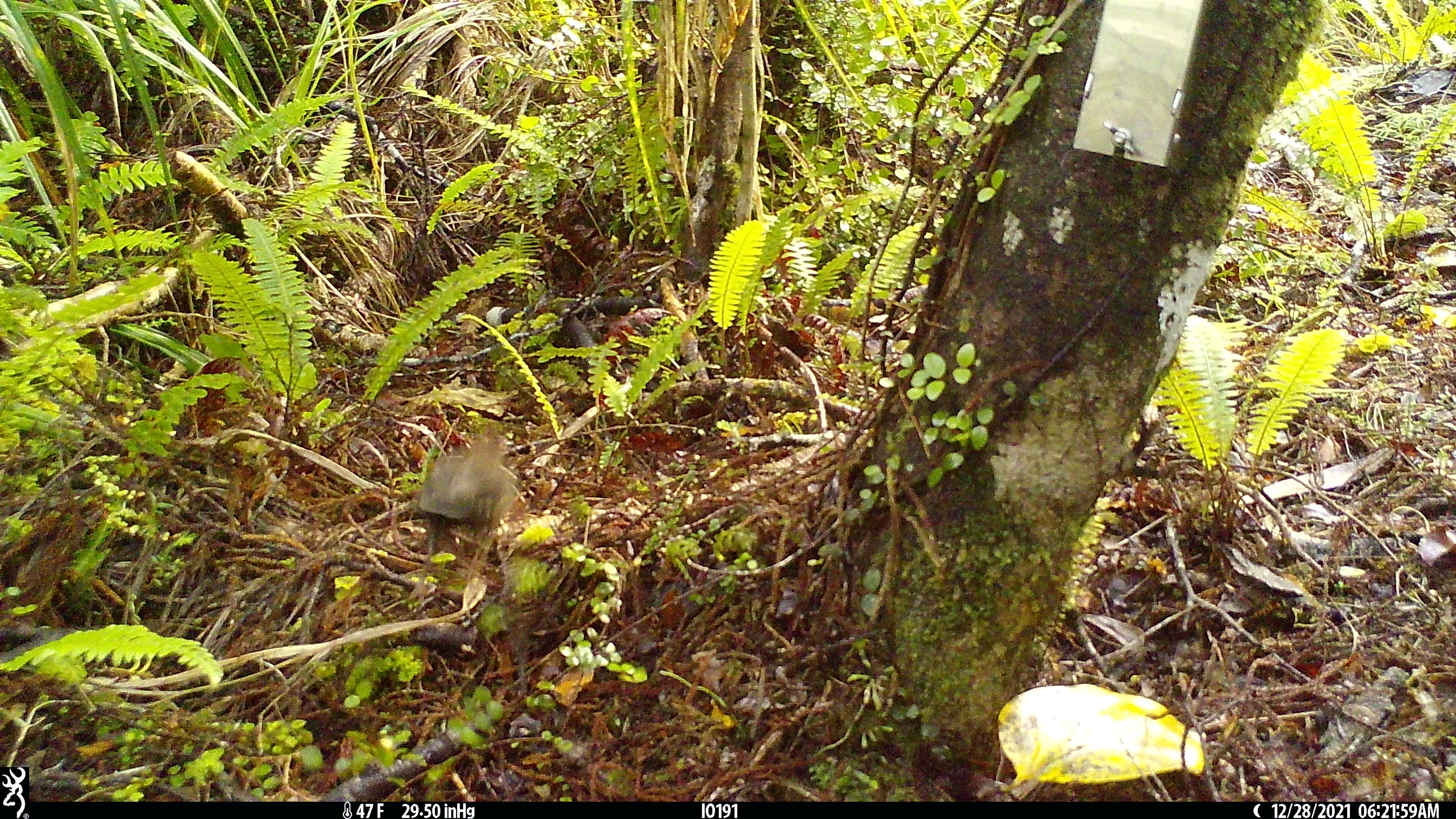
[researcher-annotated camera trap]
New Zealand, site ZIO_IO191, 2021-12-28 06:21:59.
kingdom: Animalia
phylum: Chordata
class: Aves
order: Passeriformes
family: Rhipiduridae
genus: Rhipidura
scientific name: Rhipidura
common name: fantails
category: fantail